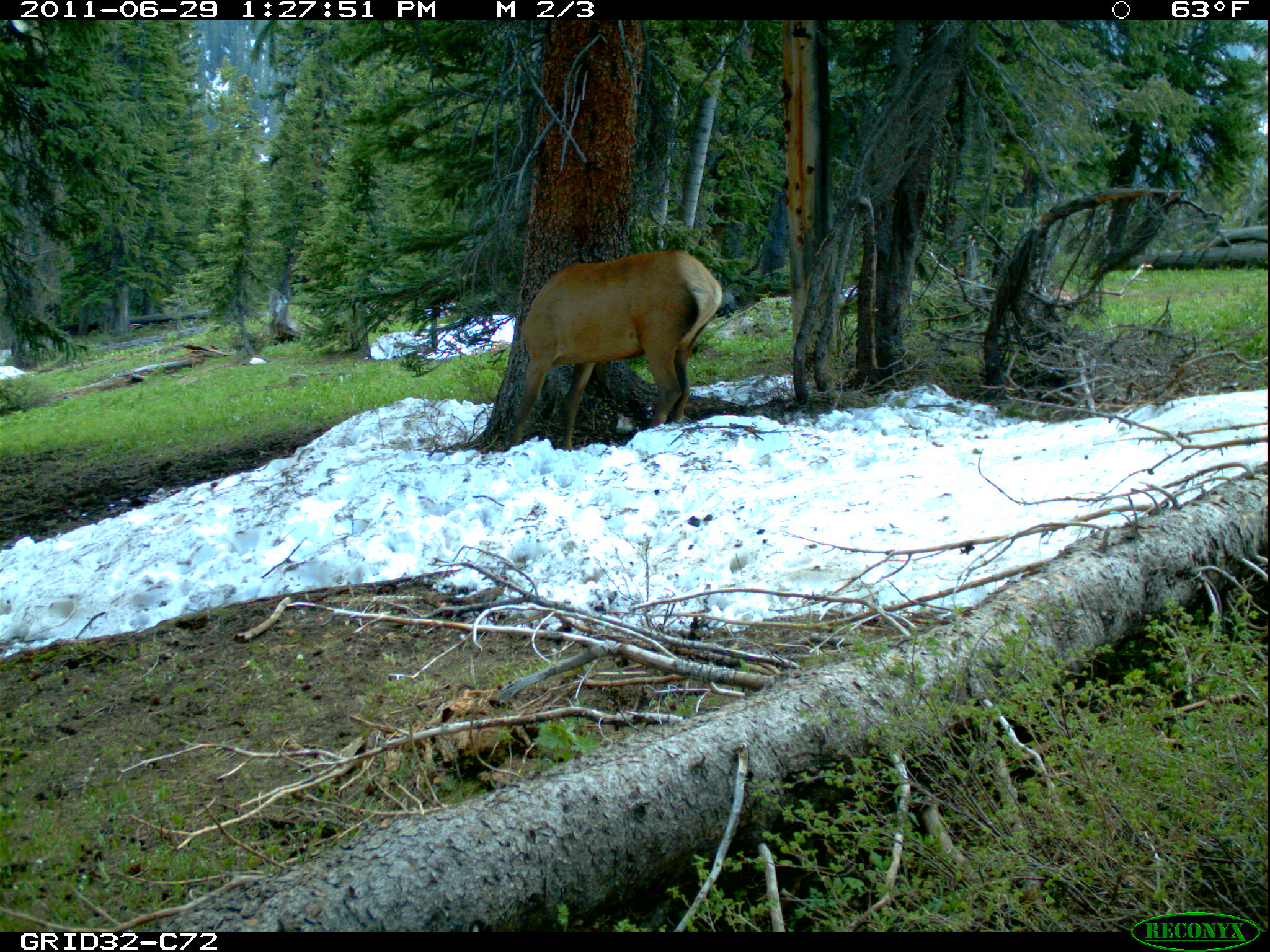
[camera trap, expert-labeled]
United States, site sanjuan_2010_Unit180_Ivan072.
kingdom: Animalia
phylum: Chordata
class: Mammalia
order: Artiodactyla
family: Cervidae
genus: Cervus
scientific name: Cervus elaphus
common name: red deer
Cervus elaphus (red deer).